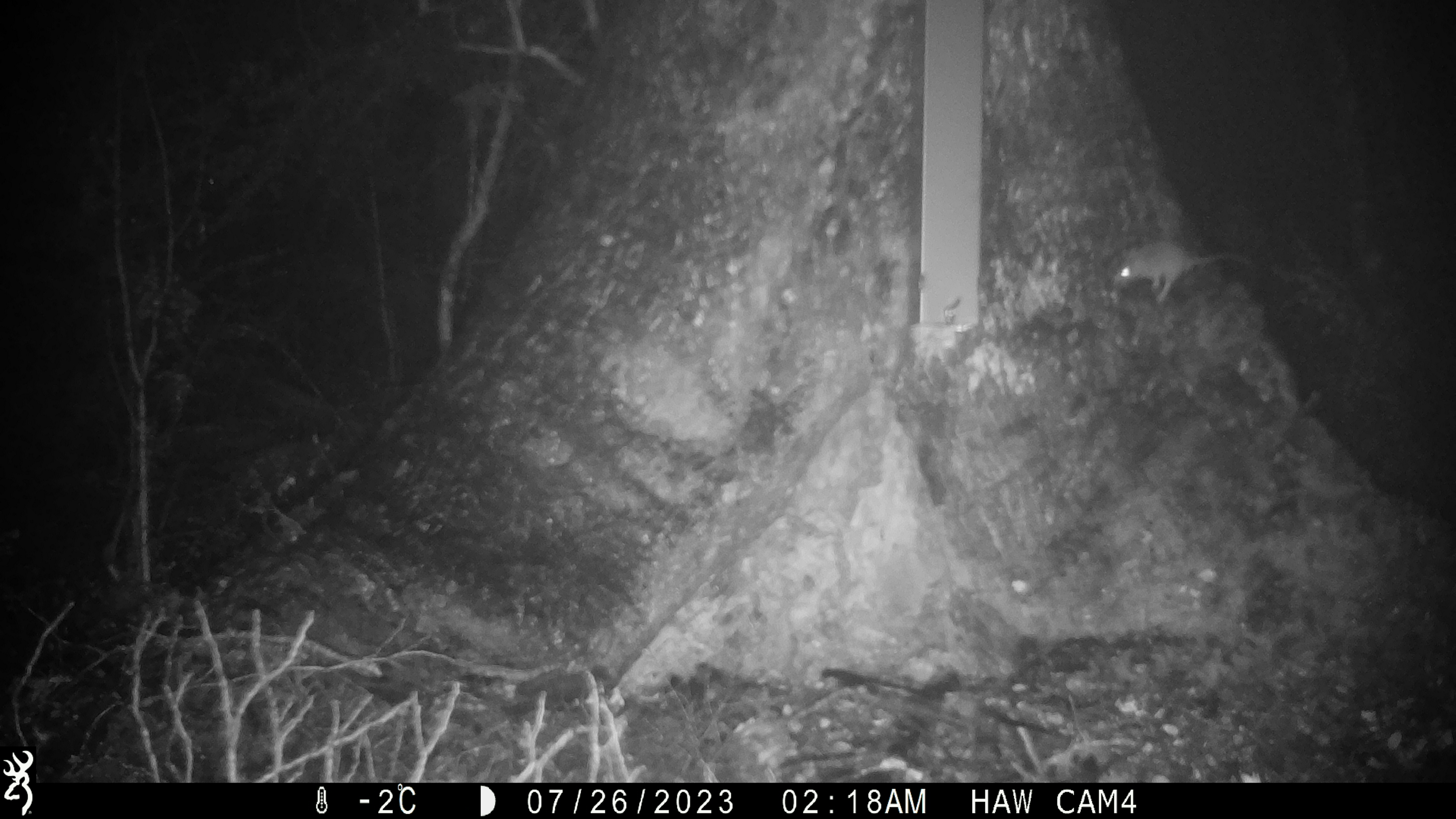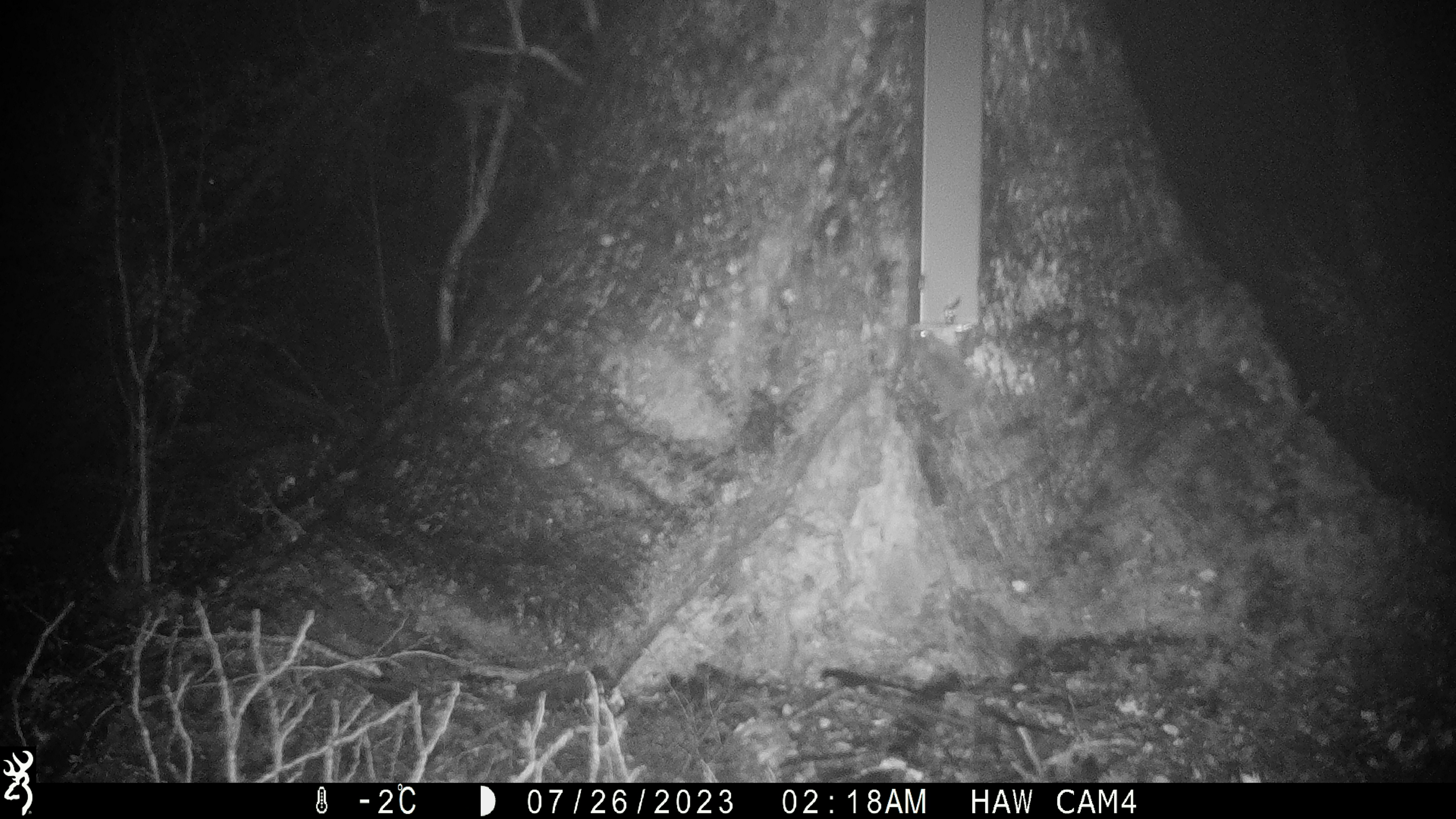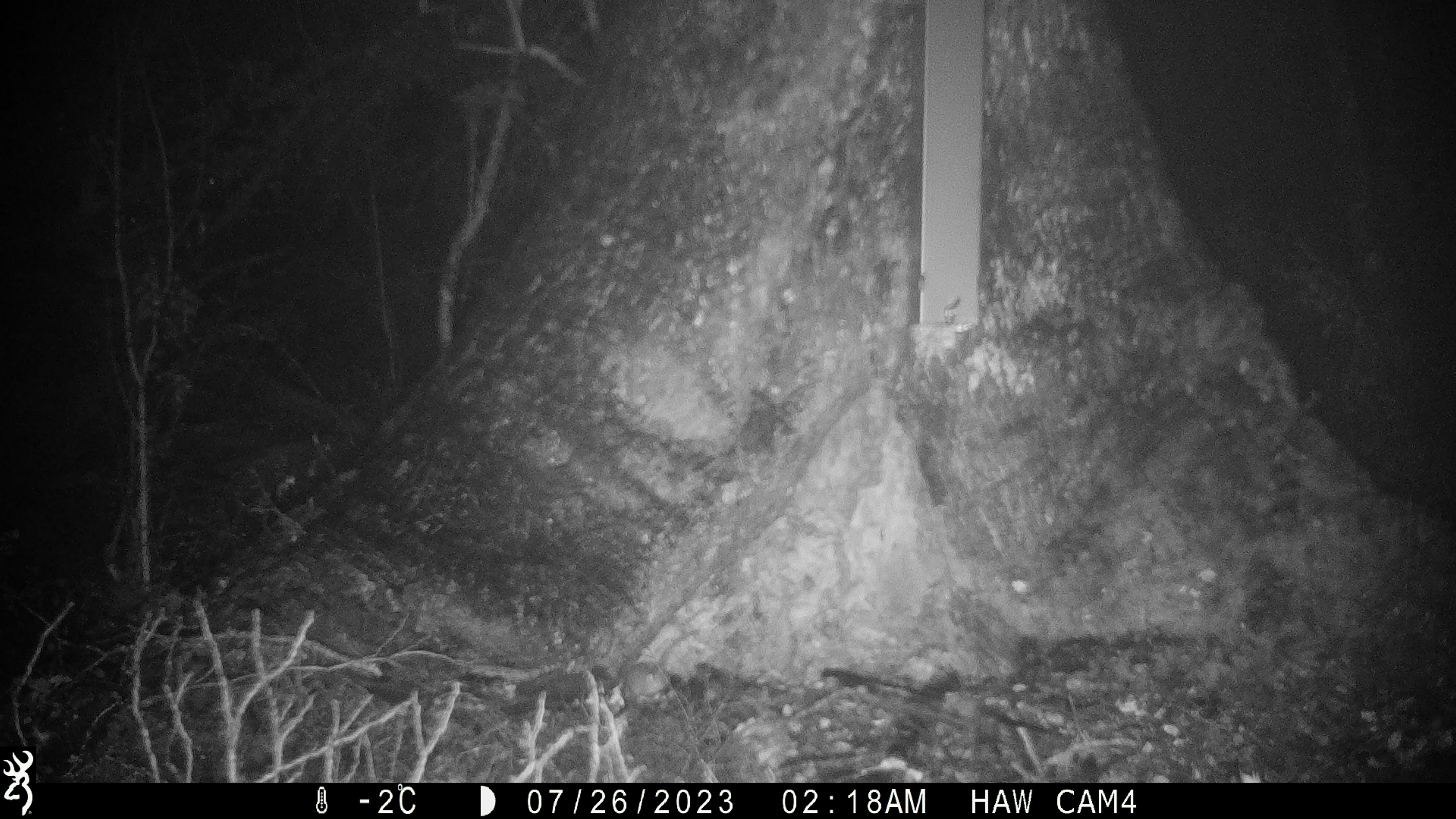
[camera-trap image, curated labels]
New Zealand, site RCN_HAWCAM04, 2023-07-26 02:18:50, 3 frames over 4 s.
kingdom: Animalia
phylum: Chordata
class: Mammalia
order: Rodentia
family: Muridae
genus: Mus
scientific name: Mus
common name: mouse